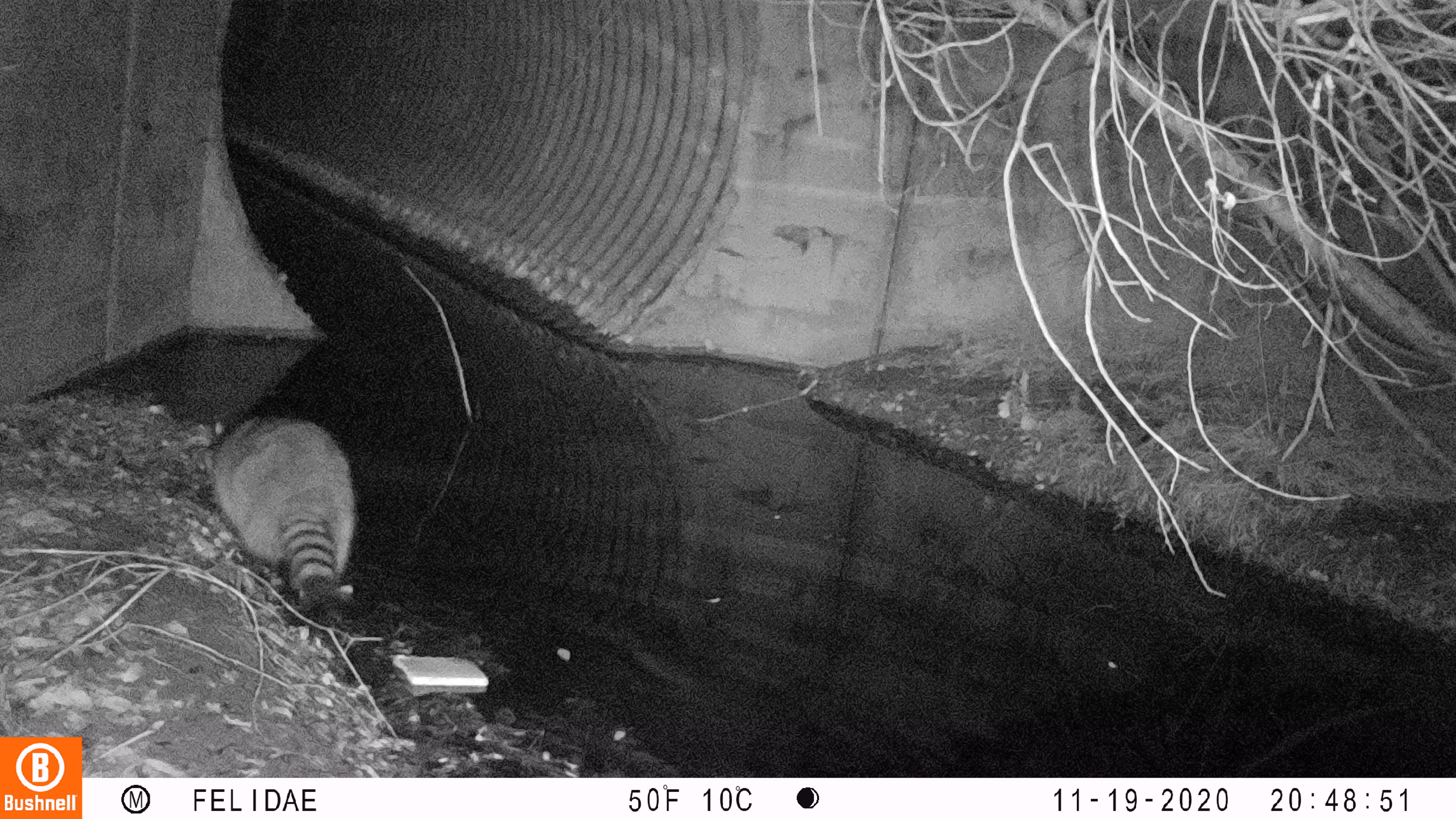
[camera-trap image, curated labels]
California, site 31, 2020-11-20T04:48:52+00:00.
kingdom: Animalia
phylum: Chordata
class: Mammalia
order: Carnivora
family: Procyonidae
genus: Procyon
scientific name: Procyon lotor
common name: raccoon